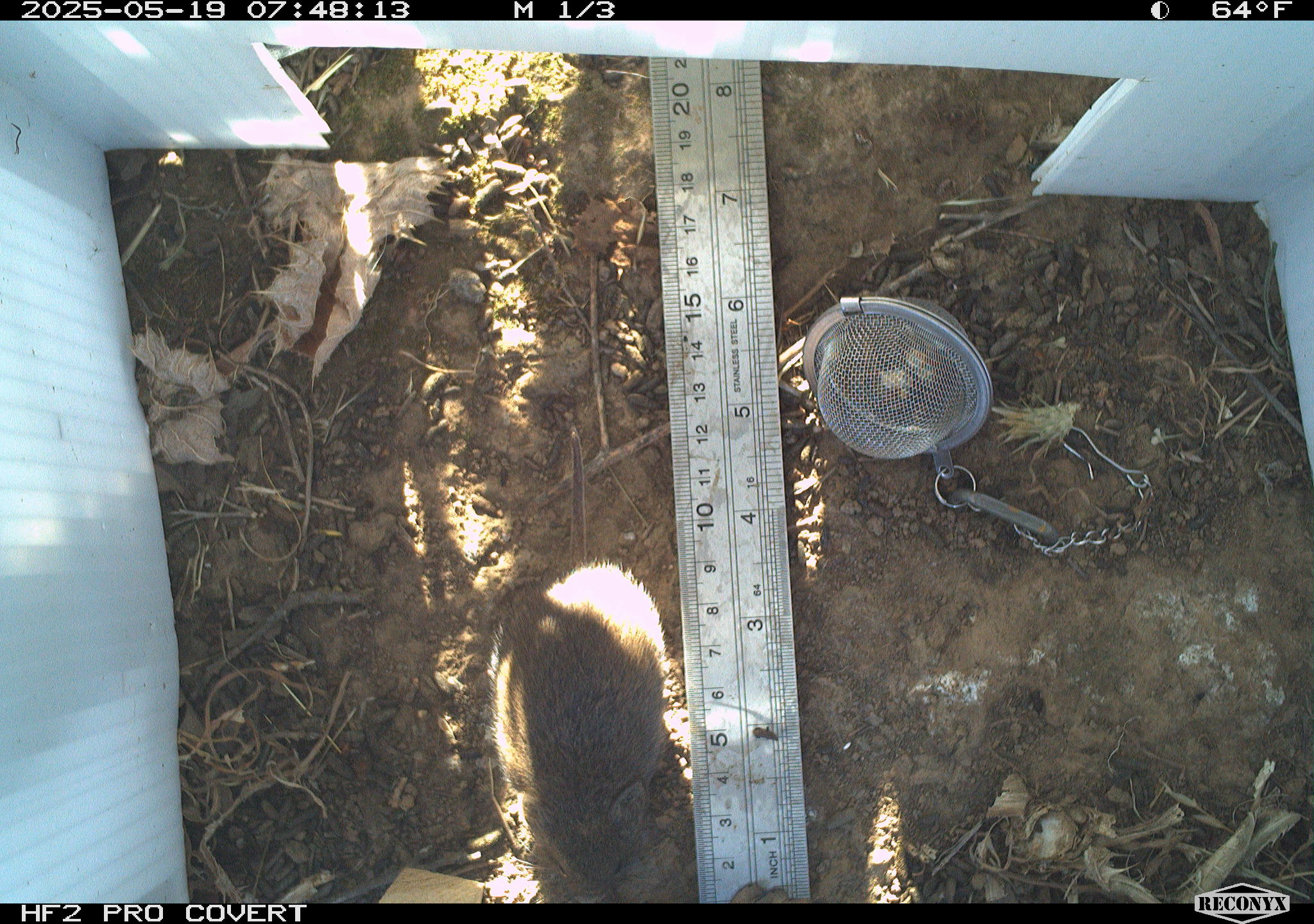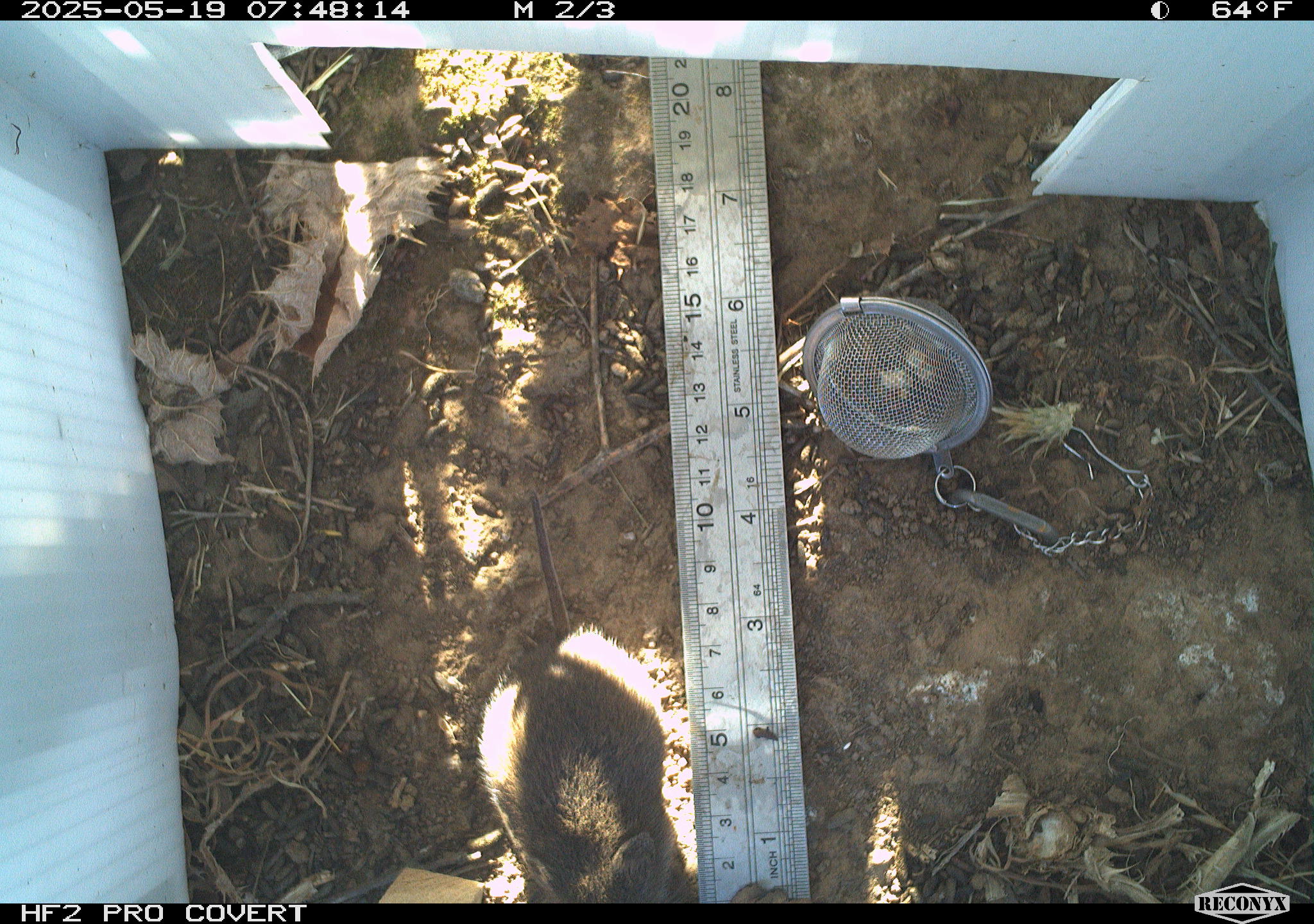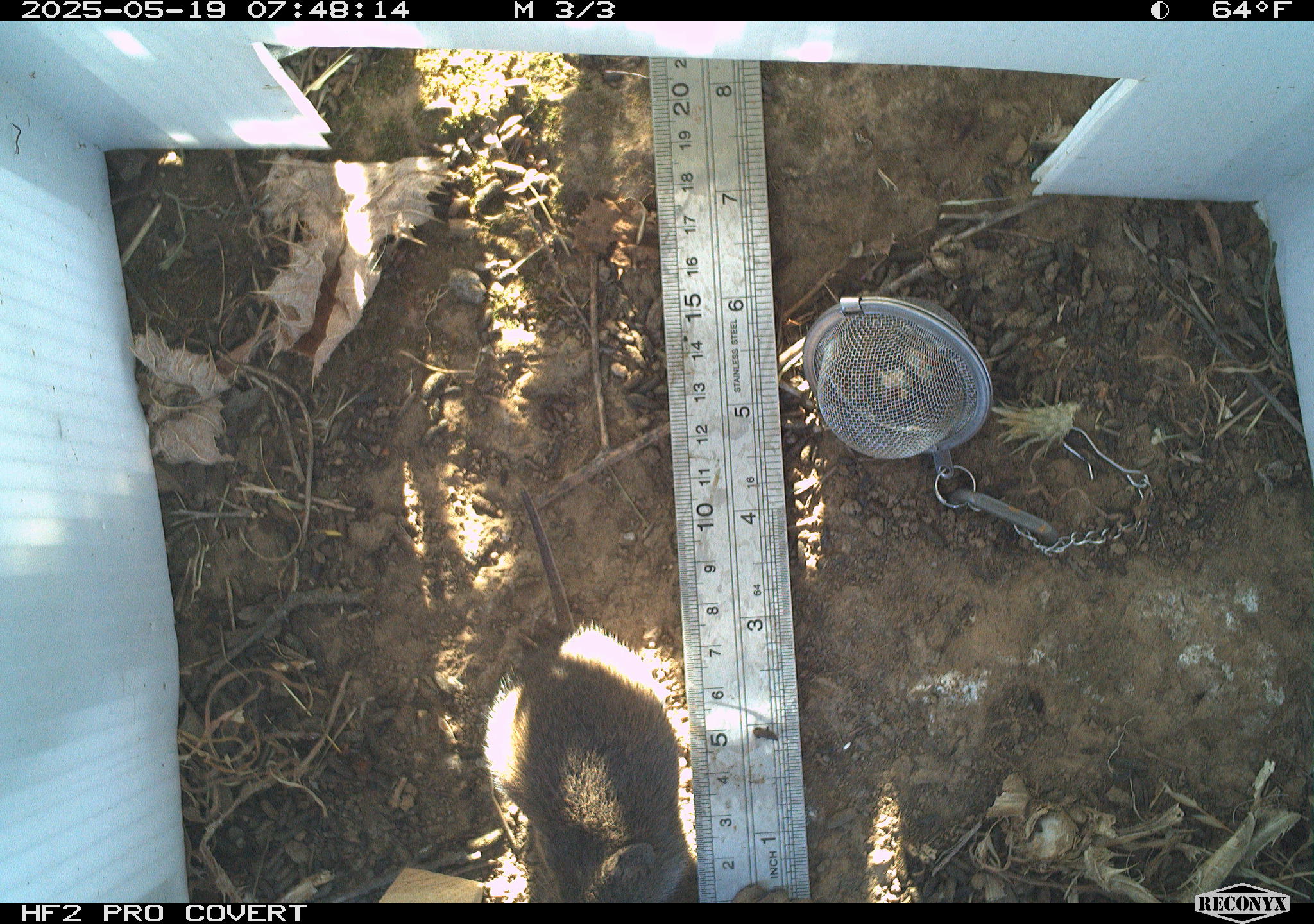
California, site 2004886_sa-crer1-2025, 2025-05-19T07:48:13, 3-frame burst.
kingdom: Animalia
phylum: Chordata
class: Mammalia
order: Rodentia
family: Cricetidae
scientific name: Arvicolinae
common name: voles, lemmings, and muskrats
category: arvicolinae subfamily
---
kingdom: Animalia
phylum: Chordata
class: Mammalia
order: Rodentia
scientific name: Rodentia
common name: rodent